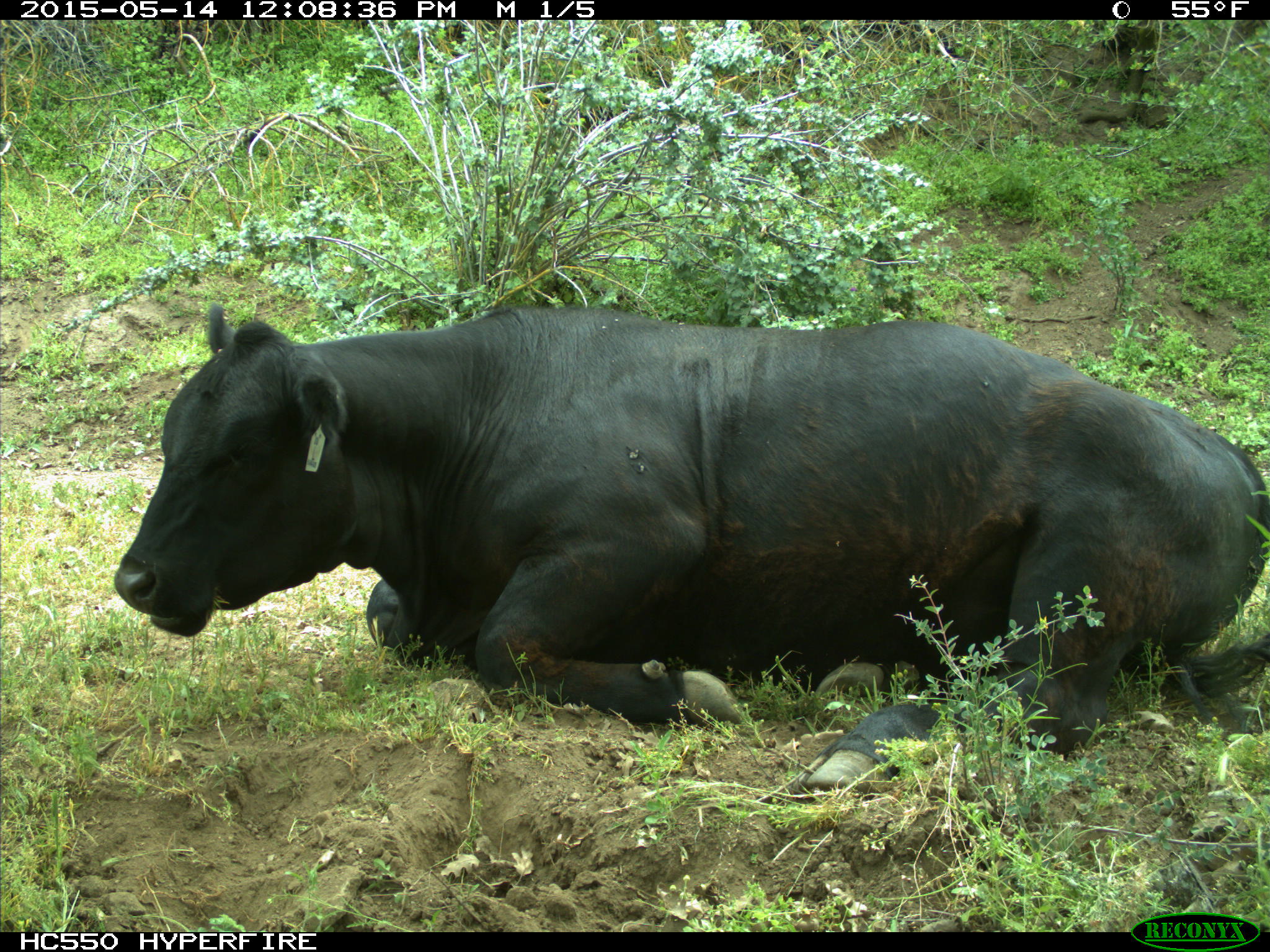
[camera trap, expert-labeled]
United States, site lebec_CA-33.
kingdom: Animalia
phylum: Chordata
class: Mammalia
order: Artiodactyla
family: Bovidae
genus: Bos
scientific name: Bos taurus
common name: domestic cow